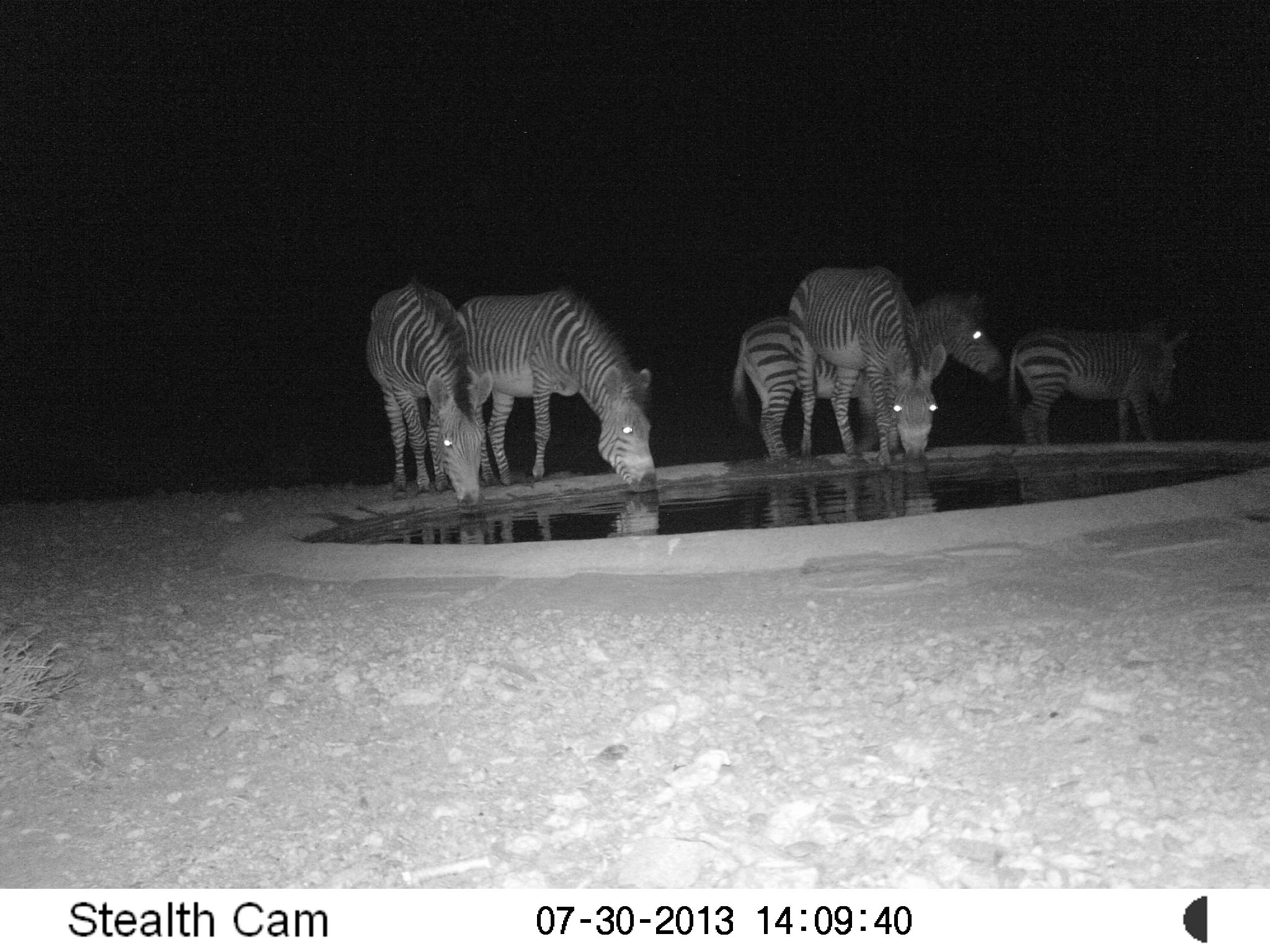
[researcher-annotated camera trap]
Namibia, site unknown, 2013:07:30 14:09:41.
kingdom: Animalia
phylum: Chordata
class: Mammalia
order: Perissodactyla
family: Equidae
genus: Equus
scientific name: Equus zebra hartmannae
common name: hartmann's mountain zebra